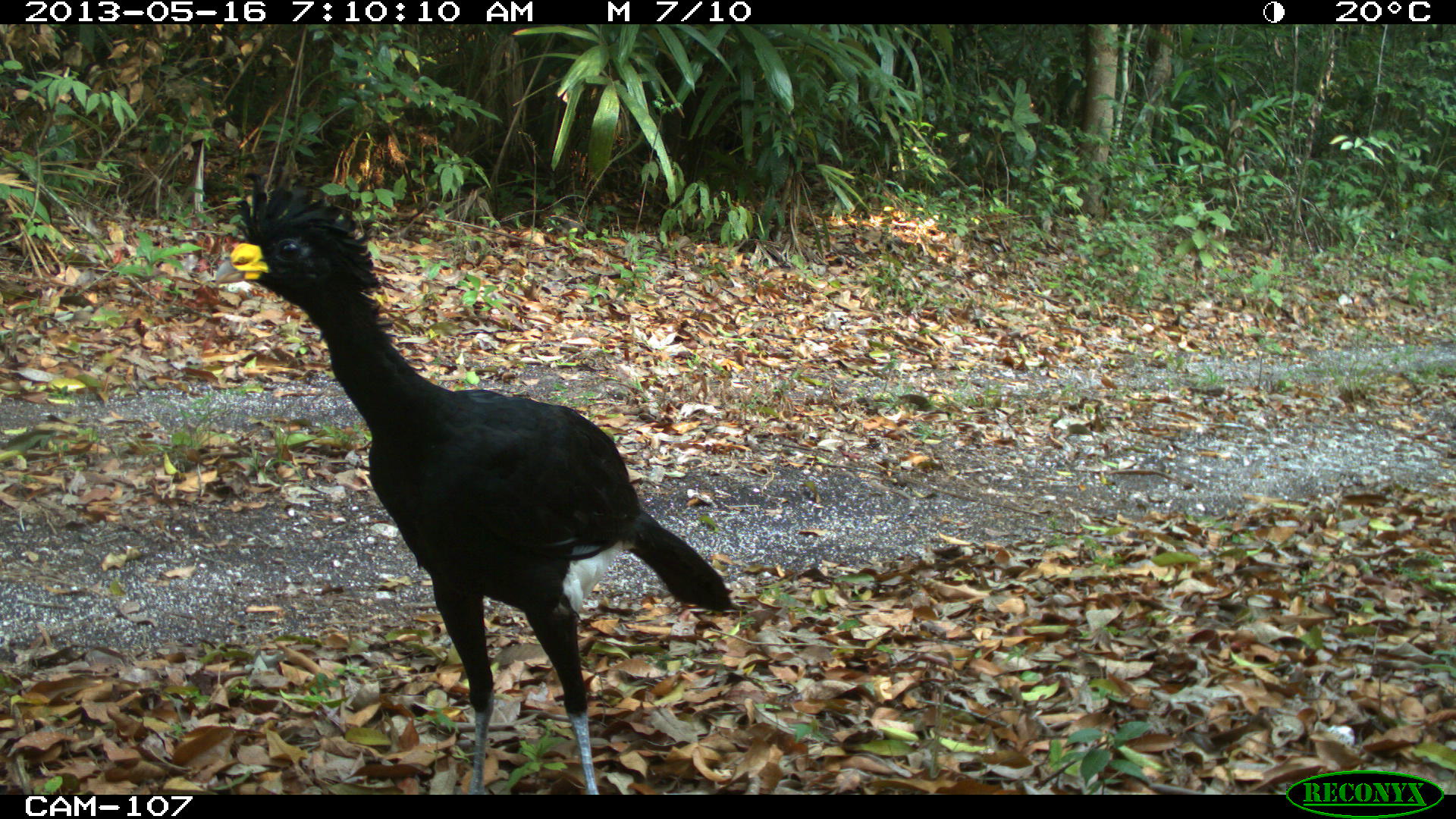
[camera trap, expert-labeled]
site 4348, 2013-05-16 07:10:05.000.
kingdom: Animalia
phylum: Chordata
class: Aves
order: Galliformes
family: Cracidae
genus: Crax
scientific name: Crax rubra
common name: great curassow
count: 2